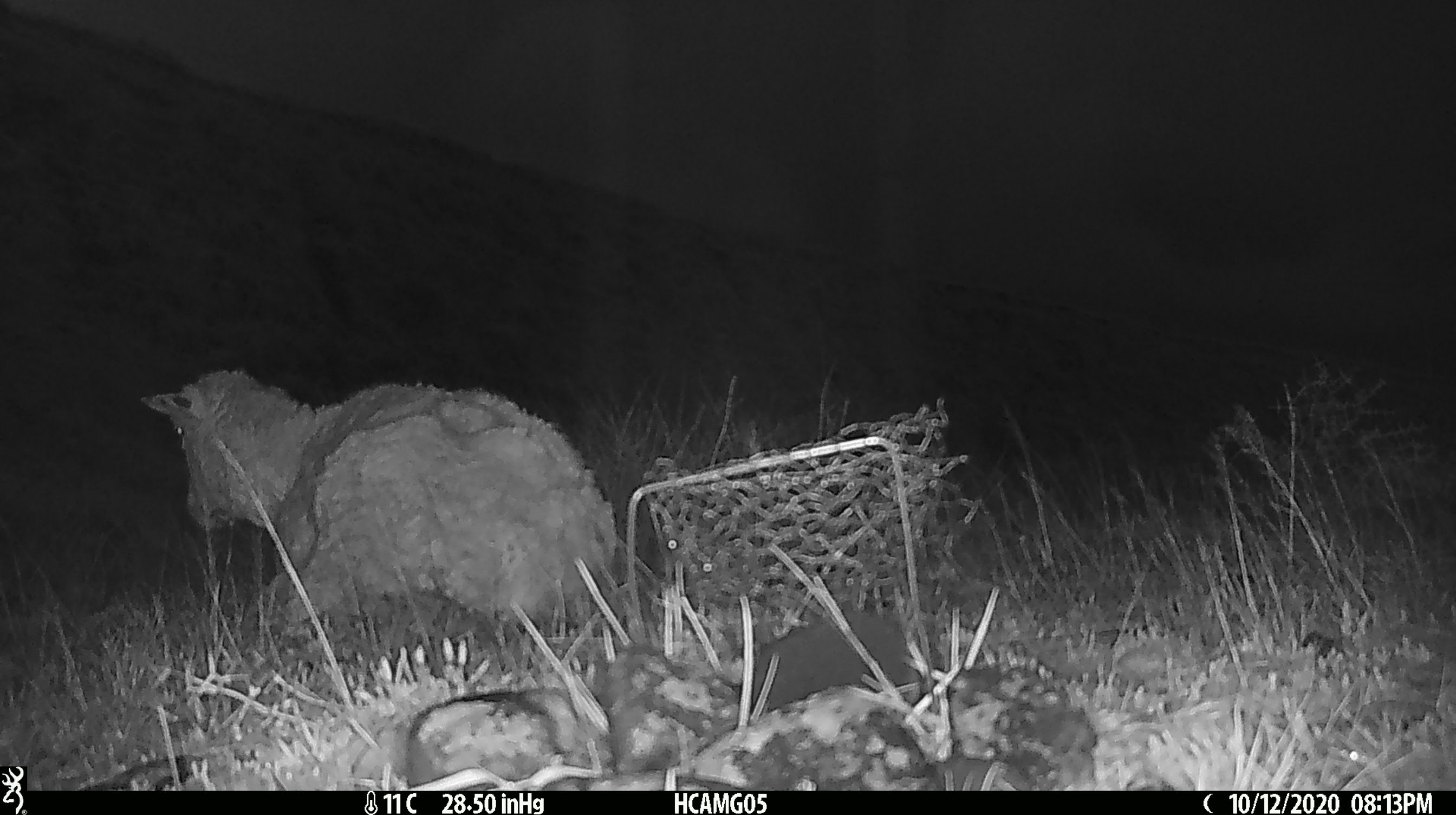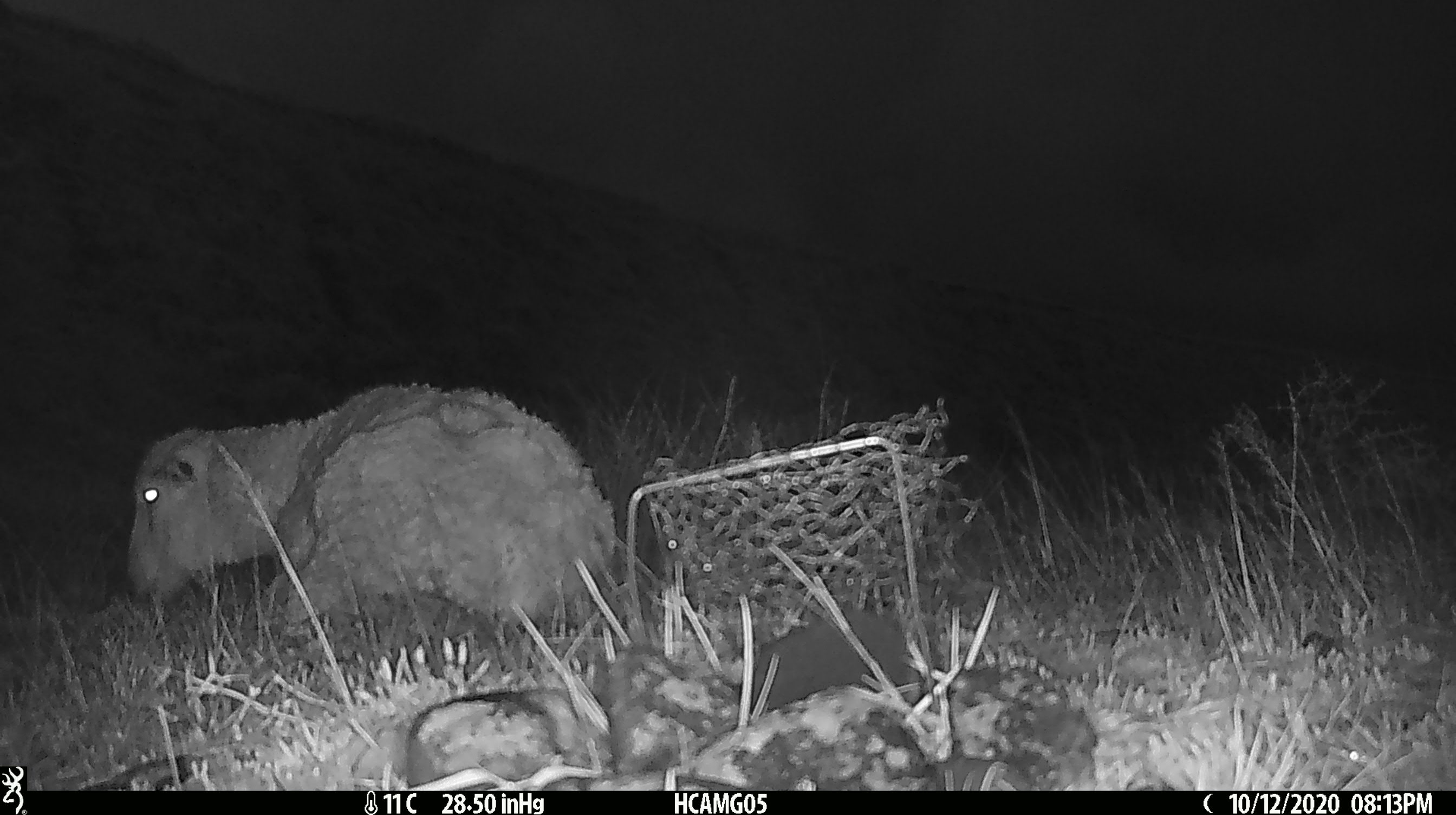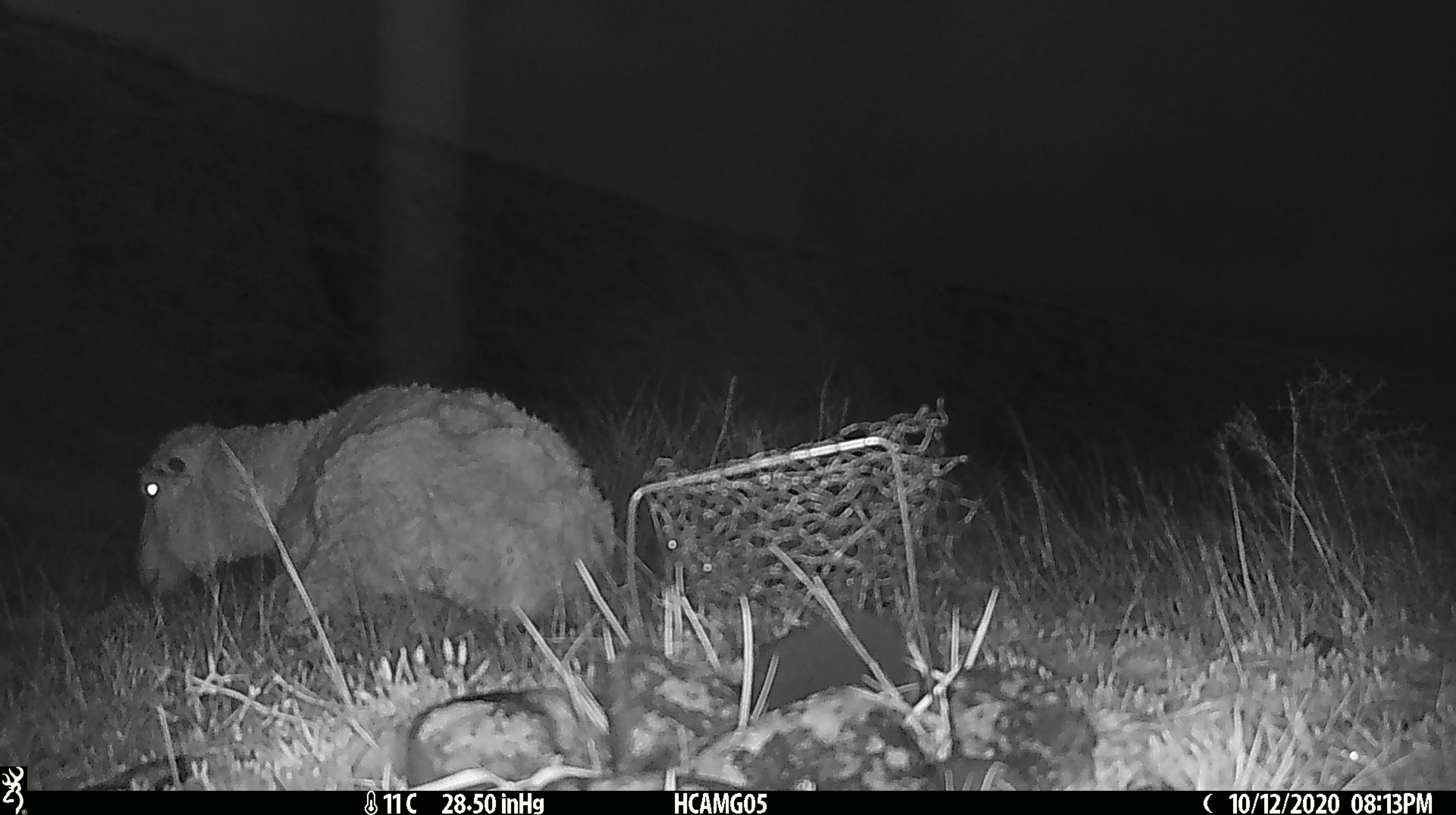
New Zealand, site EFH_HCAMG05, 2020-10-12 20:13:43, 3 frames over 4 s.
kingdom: Animalia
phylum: Chordata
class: Mammalia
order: Artiodactyla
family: Bovidae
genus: Ovis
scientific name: Ovis aries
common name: domestic sheep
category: sheep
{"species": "sheep (domestic sheep) (Ovis aries)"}